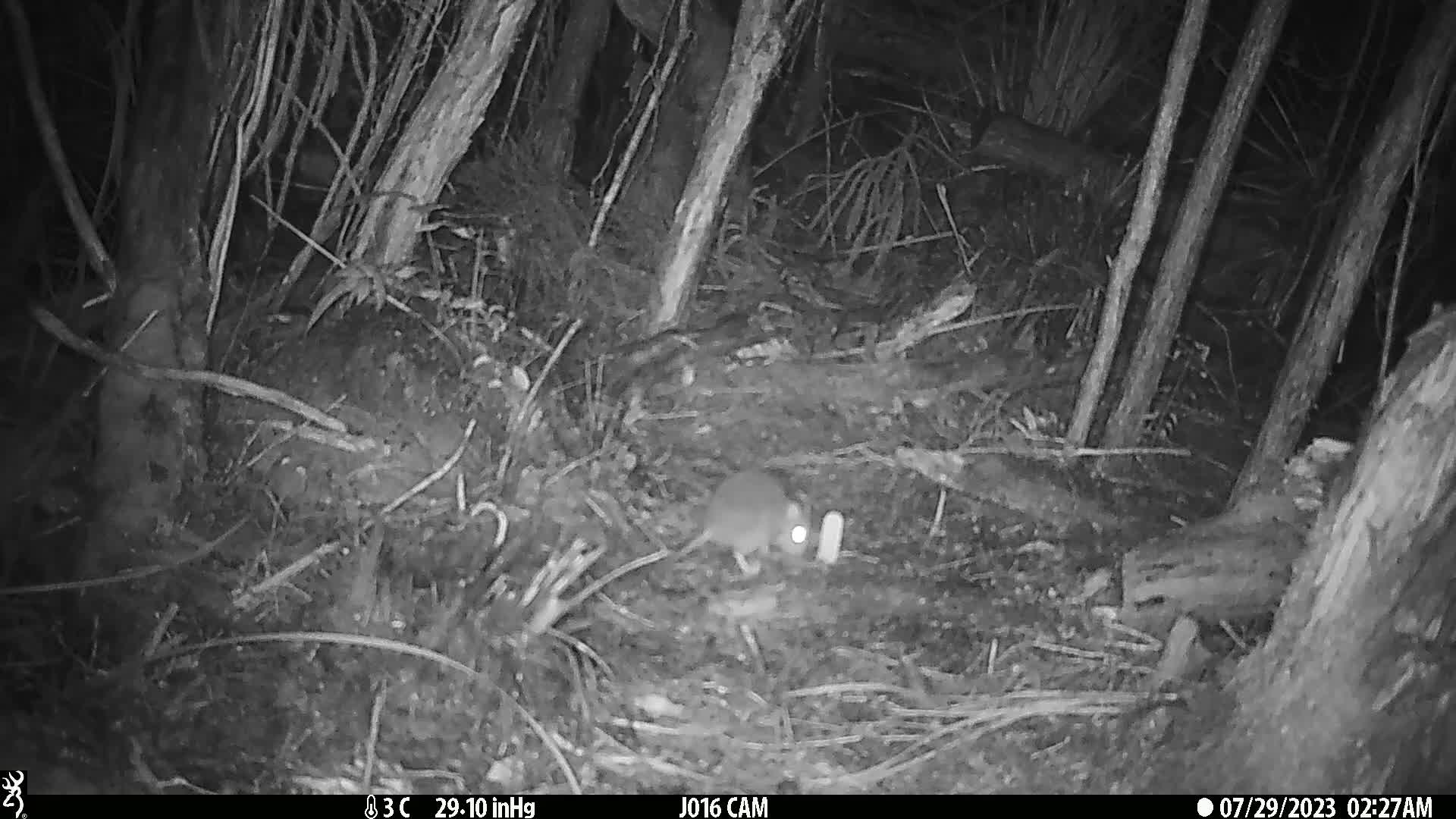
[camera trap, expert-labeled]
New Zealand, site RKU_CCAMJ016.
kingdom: Animalia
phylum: Chordata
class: Mammalia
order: Rodentia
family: Muridae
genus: Rattus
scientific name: Rattus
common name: rat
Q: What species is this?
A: Rat (Rattus).